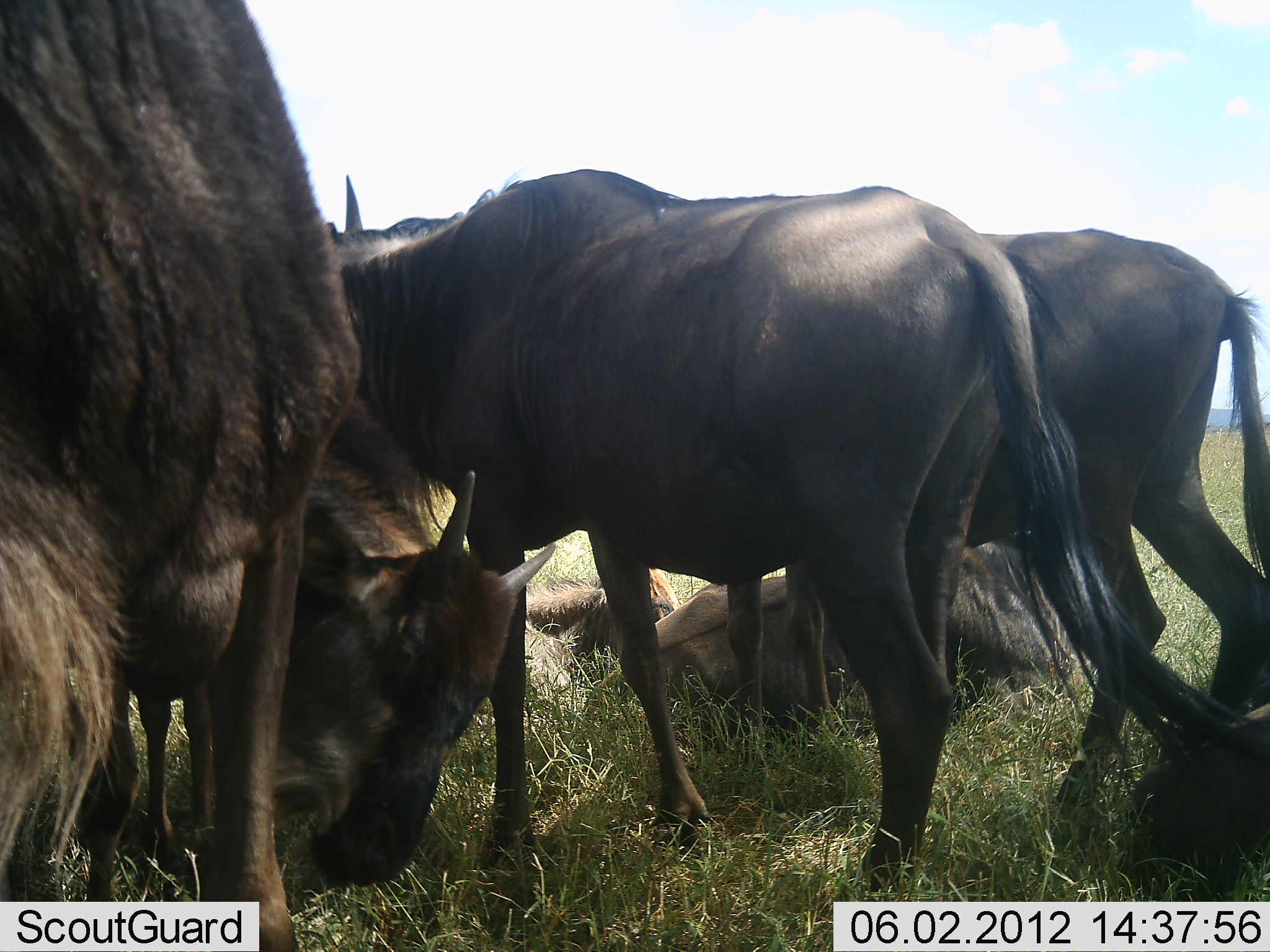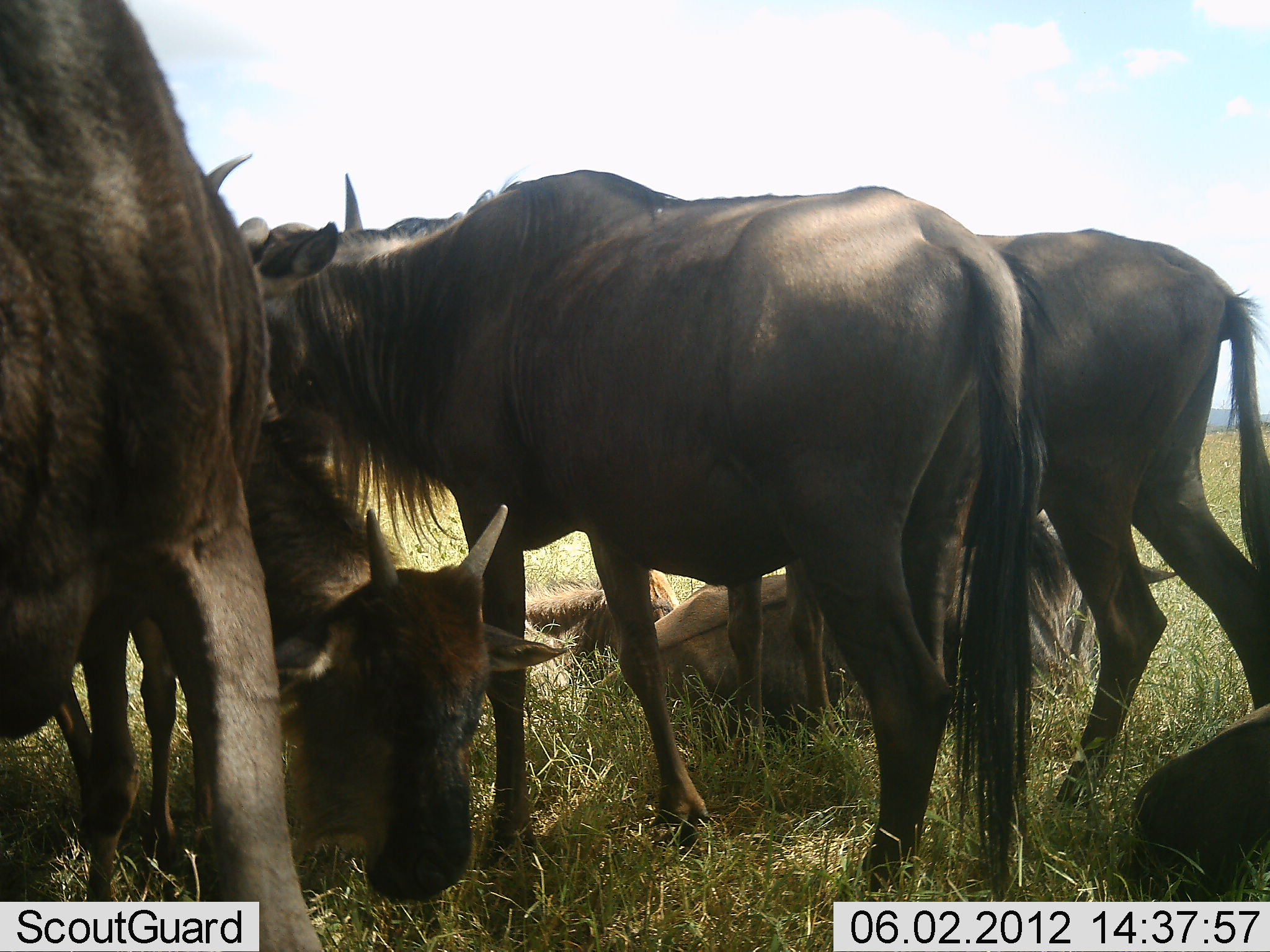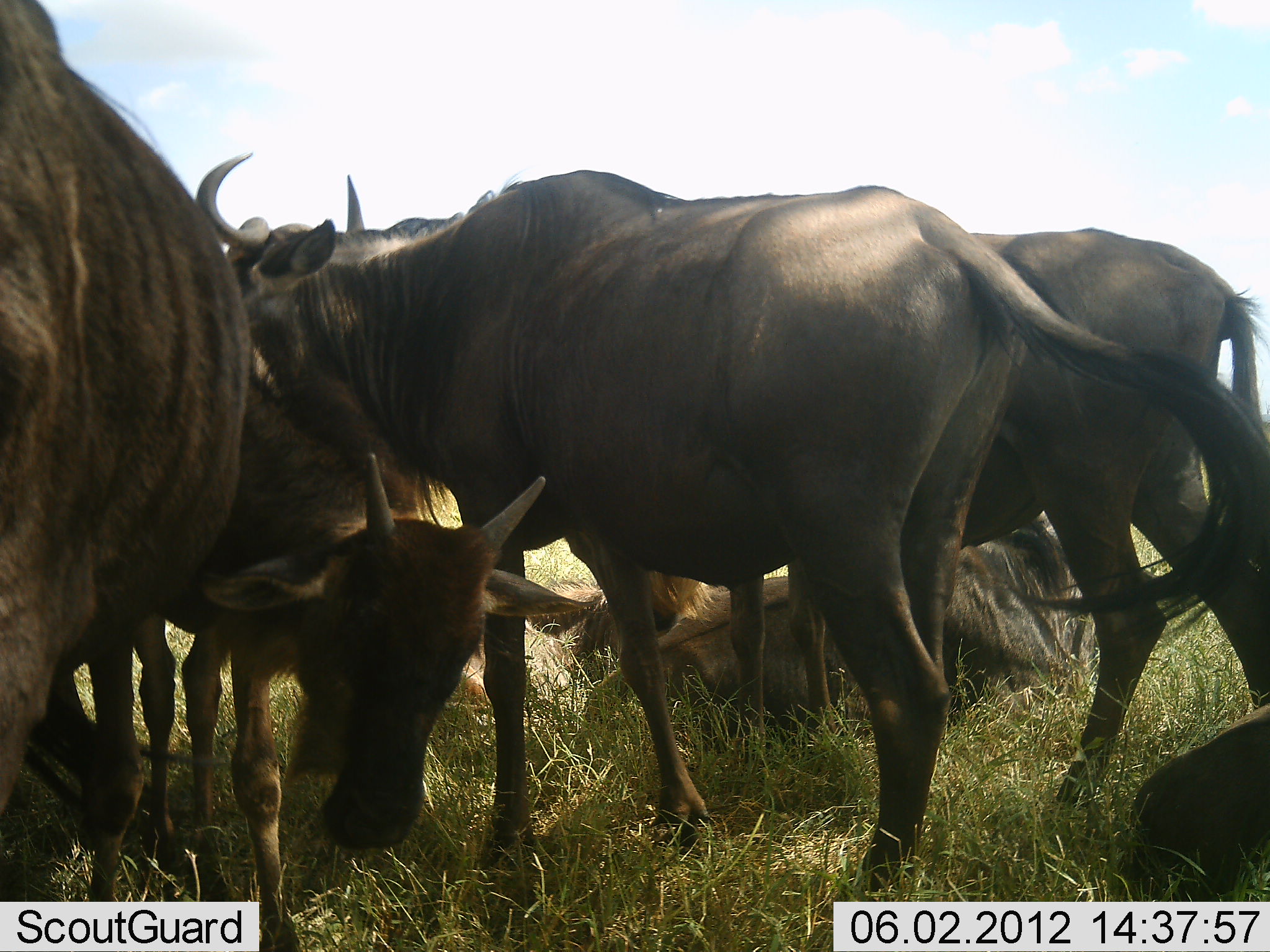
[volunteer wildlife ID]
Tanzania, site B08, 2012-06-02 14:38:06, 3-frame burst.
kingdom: Animalia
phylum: Chordata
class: Mammalia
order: Artiodactyla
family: Bovidae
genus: Connochaetes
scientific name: Connochaetes taurinus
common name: blue wildebeest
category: wildebeest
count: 7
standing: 90%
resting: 80%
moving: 0%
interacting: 10%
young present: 40%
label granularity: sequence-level